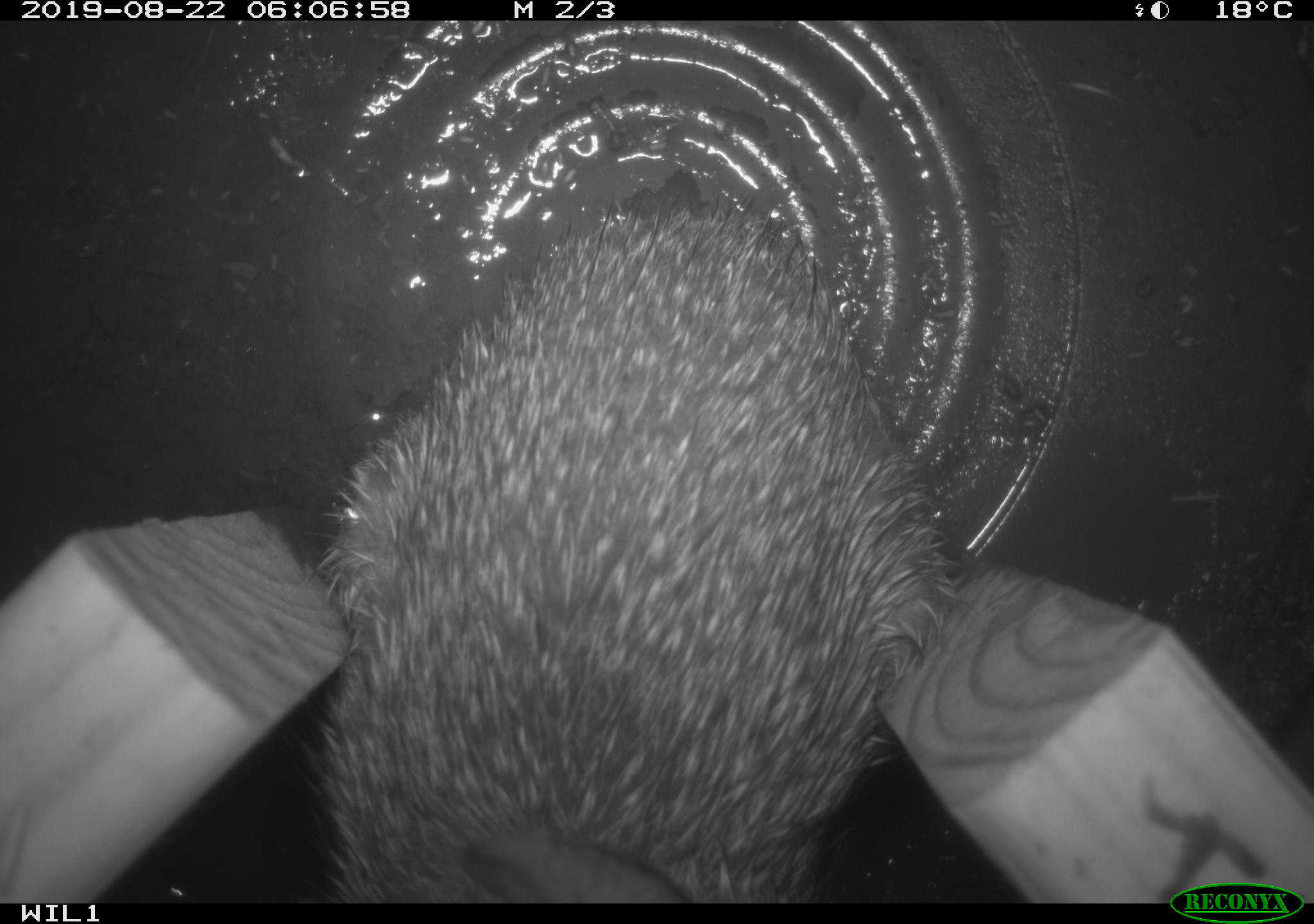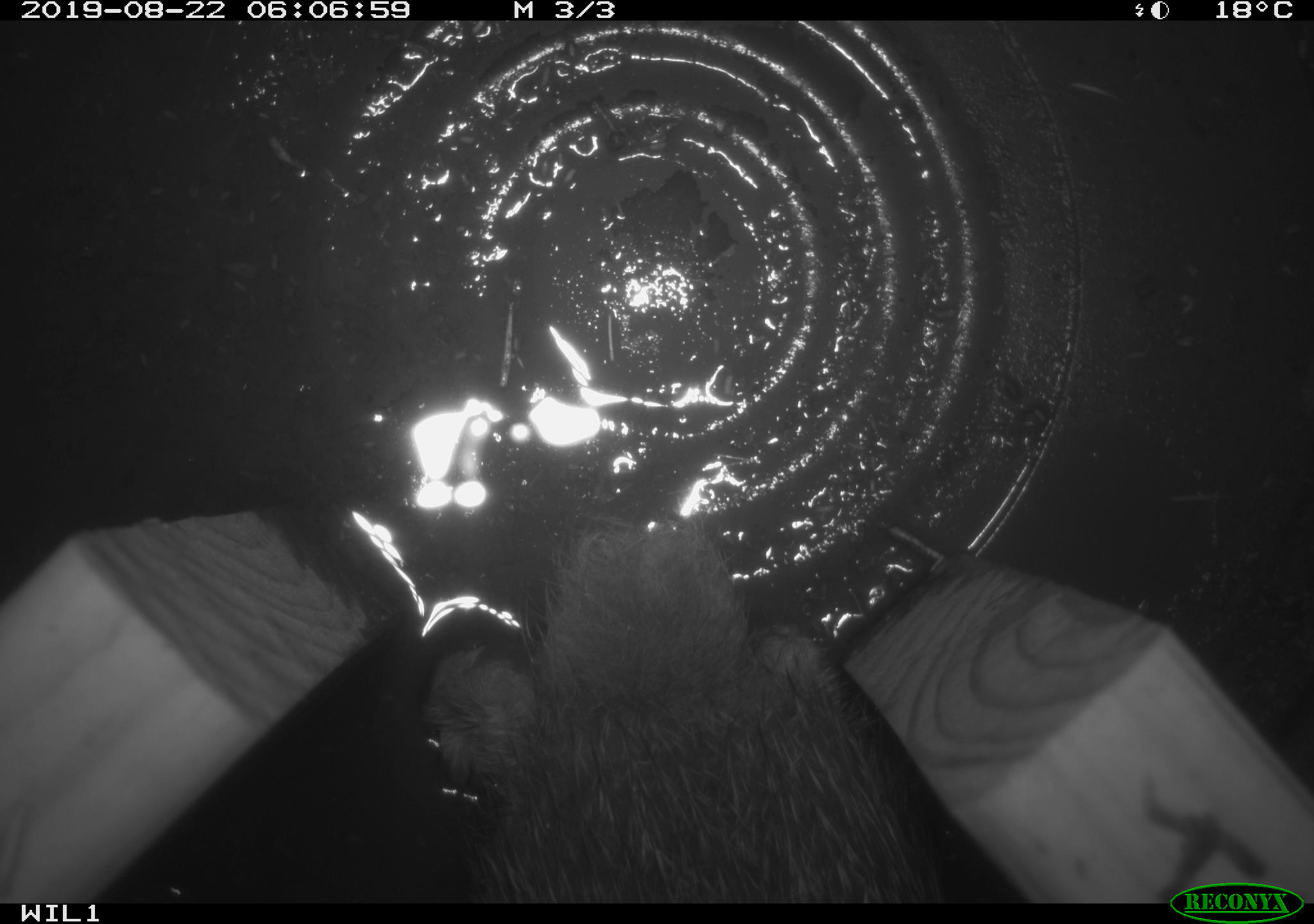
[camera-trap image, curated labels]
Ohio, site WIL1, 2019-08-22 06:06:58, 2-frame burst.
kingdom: Animalia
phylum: Chordata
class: Mammalia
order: Lagomorpha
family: Leporidae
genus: Sylvilagus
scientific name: Sylvilagus floridanus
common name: eastern cottontail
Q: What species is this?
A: Eastern cottontail (Sylvilagus floridanus).